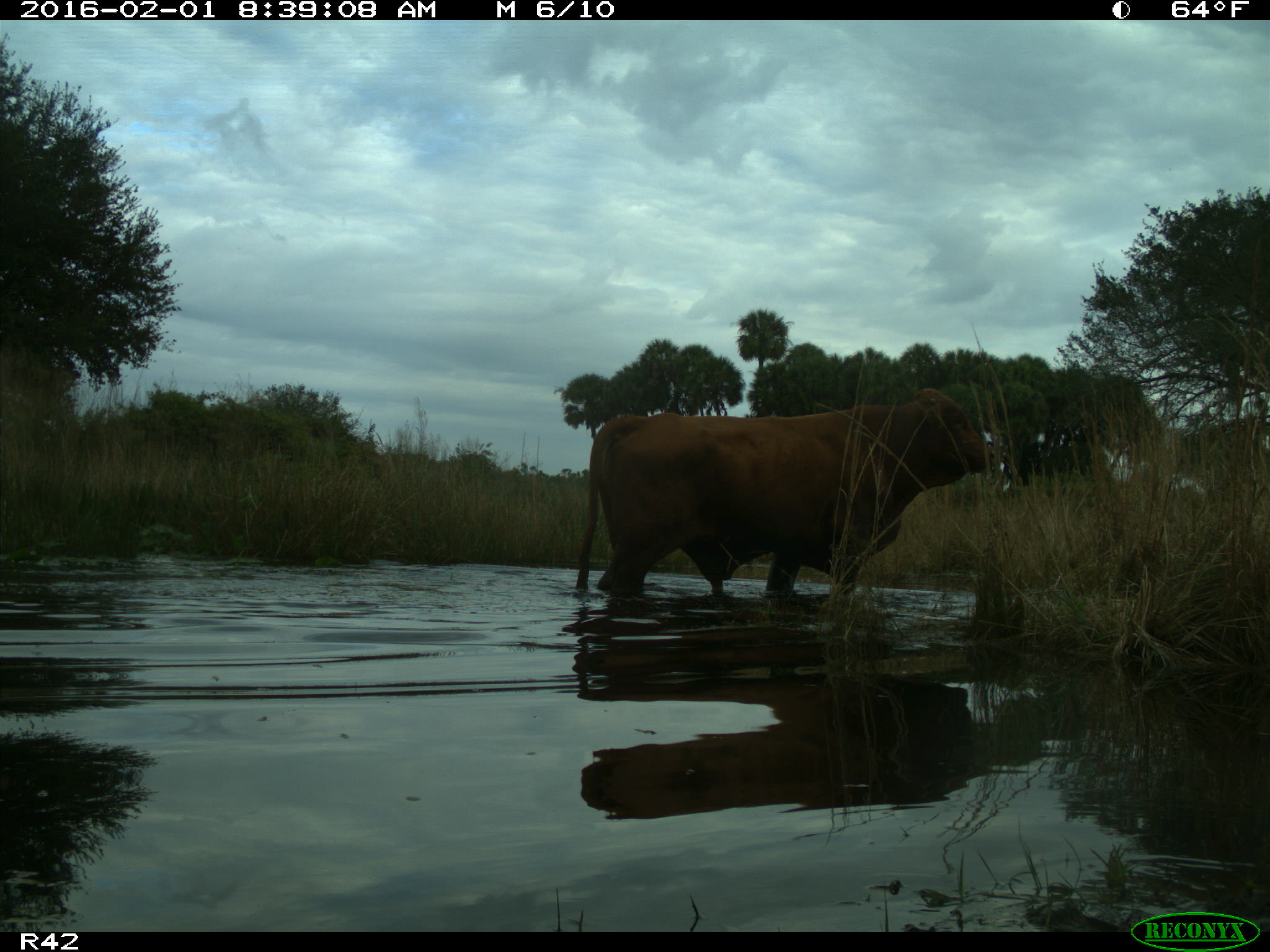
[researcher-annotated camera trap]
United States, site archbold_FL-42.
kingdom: Animalia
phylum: Chordata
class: Mammalia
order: Artiodactyla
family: Bovidae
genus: Bos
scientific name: Bos taurus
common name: domestic cow